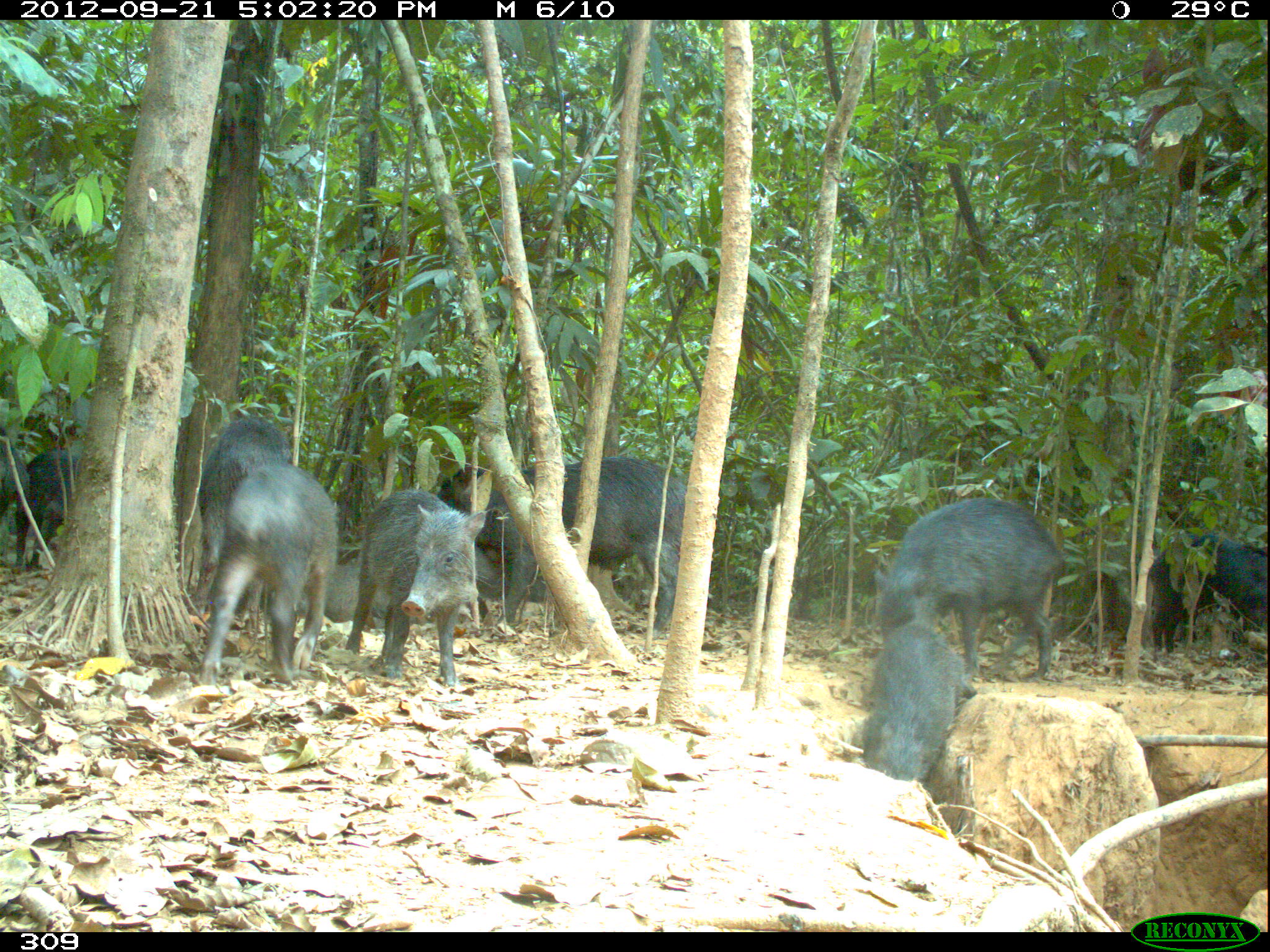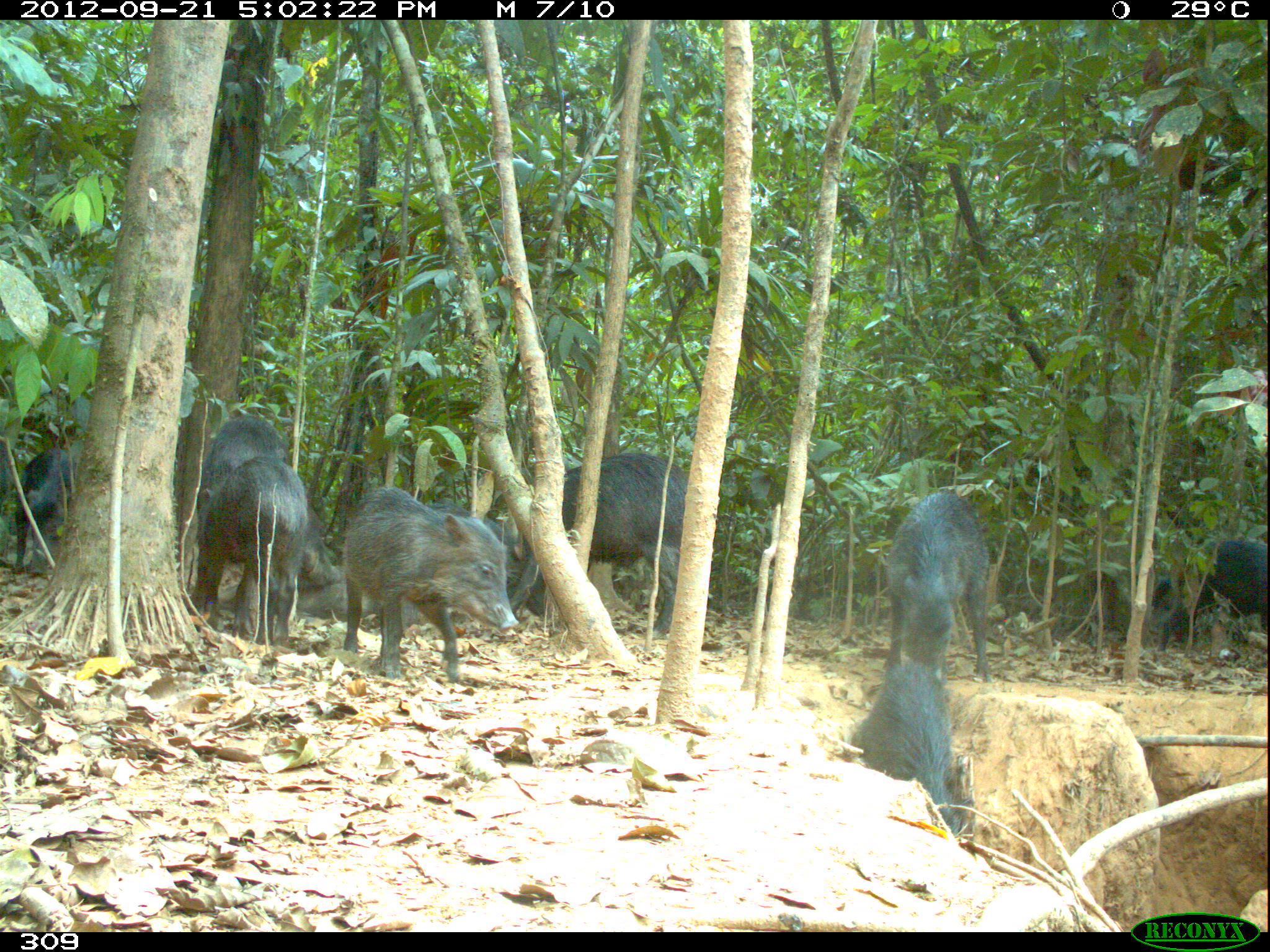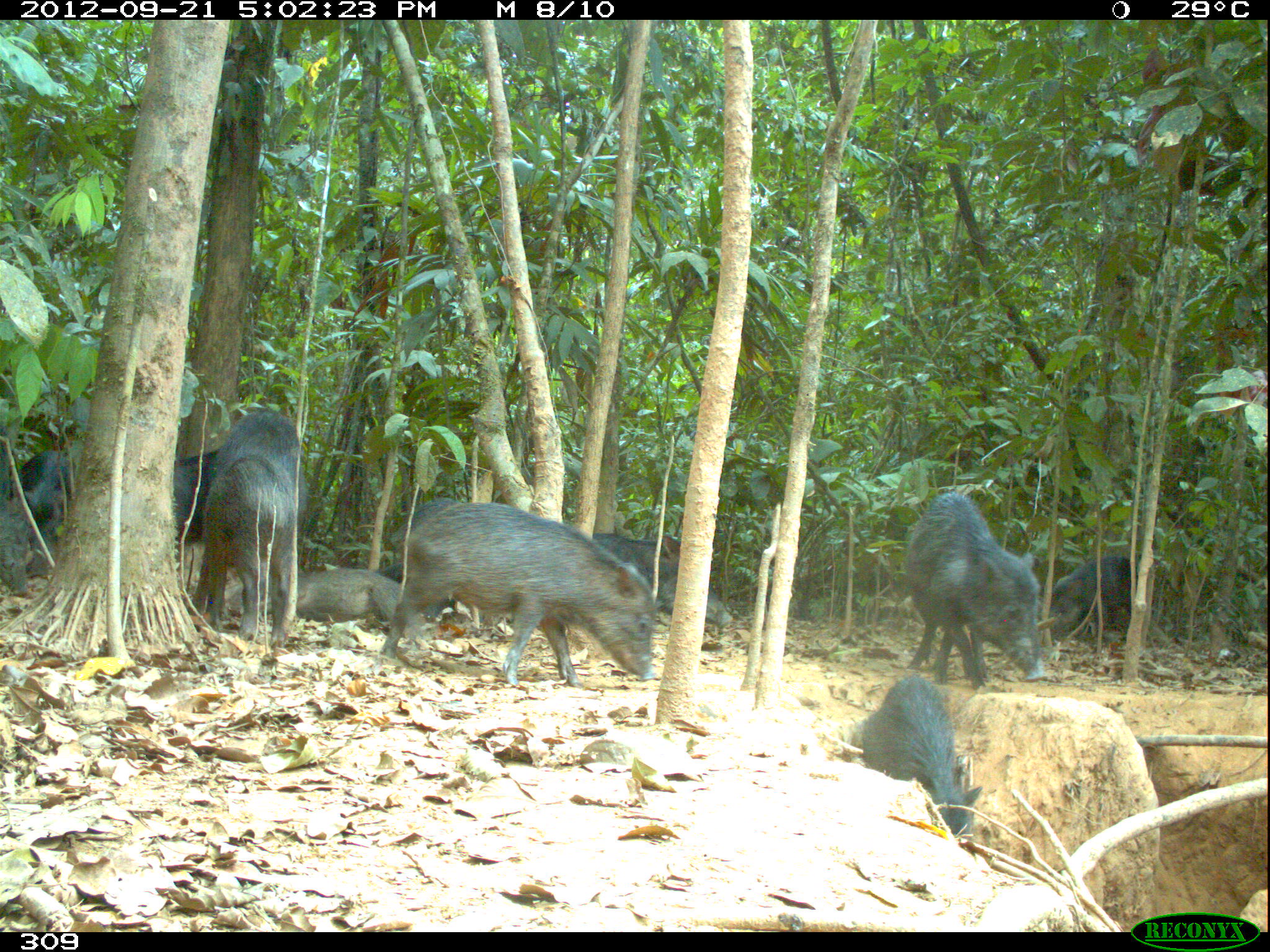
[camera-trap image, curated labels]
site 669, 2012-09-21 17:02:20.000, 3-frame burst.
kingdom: Animalia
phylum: Chordata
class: Mammalia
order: Artiodactyla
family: Tayassuidae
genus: Tayassu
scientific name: Tayassu pecari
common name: white-lipped peccary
Tayassu pecari (white-lipped peccary).